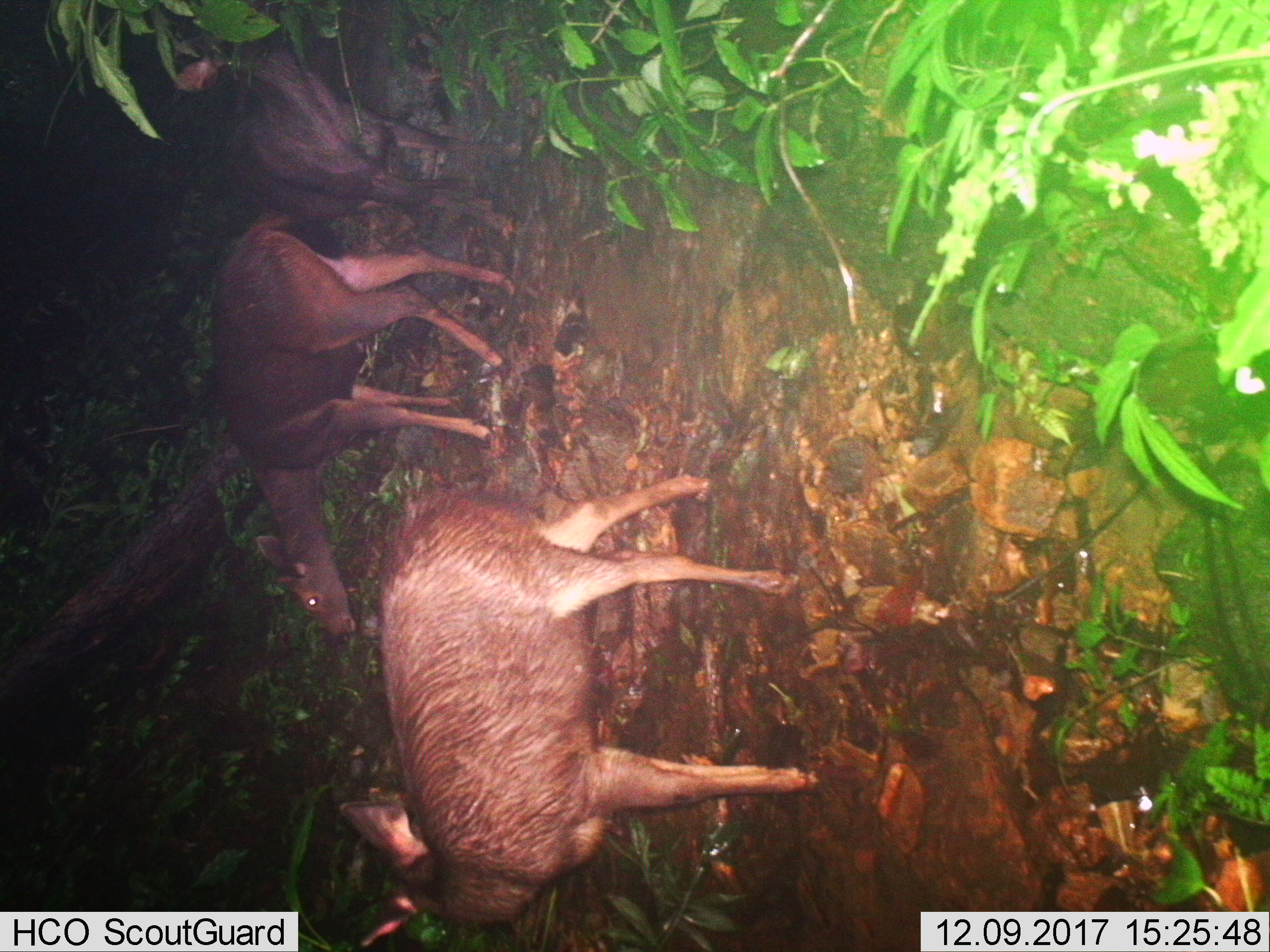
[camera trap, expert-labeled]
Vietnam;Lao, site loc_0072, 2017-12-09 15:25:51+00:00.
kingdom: Animalia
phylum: Chordata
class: Mammalia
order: Artiodactyla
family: Cervidae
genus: Rusa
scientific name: Rusa unicolor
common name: sambar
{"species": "sambar (Rusa unicolor)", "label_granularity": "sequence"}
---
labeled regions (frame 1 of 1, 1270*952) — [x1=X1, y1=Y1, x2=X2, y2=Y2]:
sambar: [x1=339, y1=466, x2=820, y2=947]; [x1=208, y1=208, x2=515, y2=635]; [x1=174, y1=46, x2=521, y2=239]